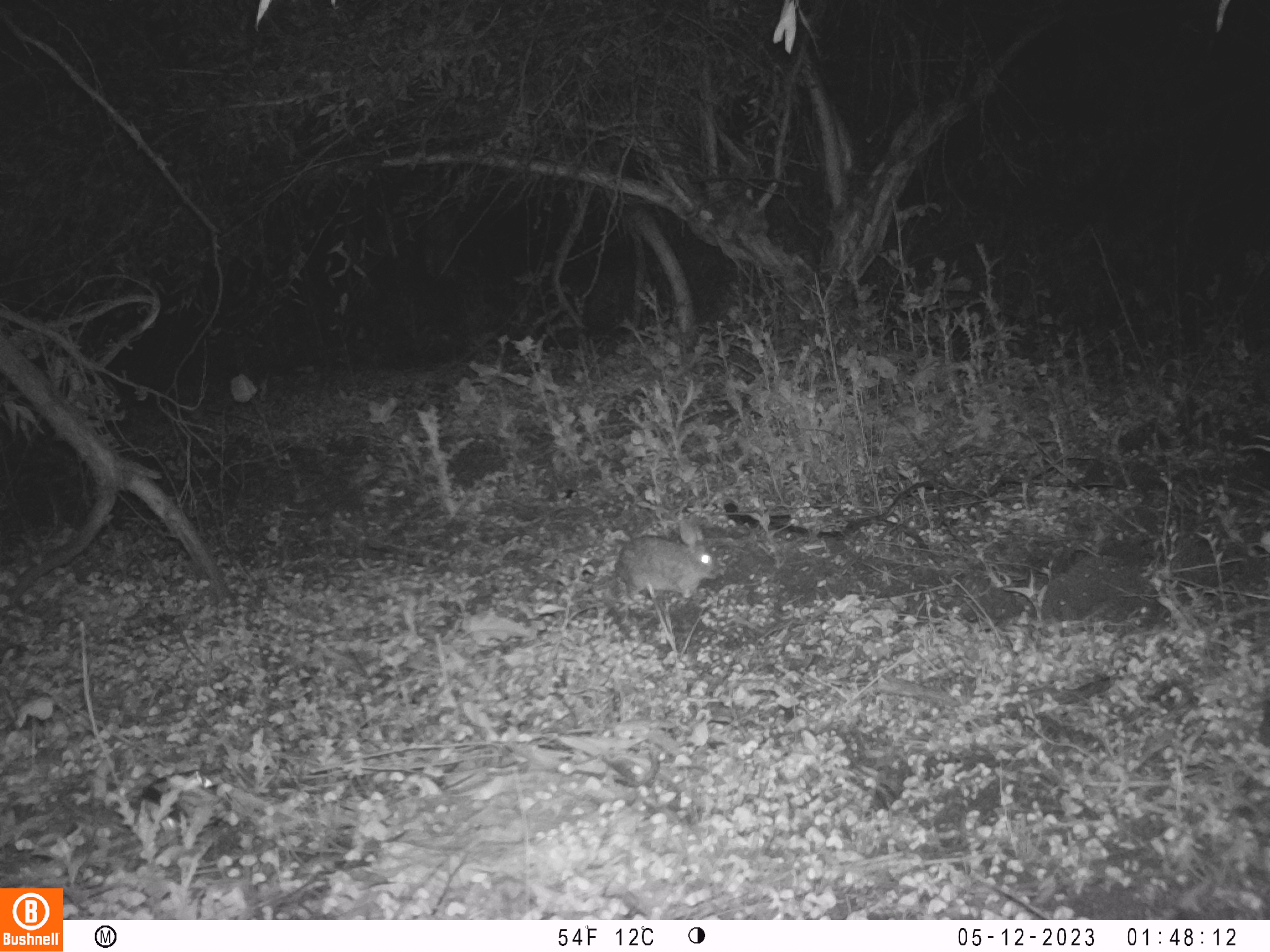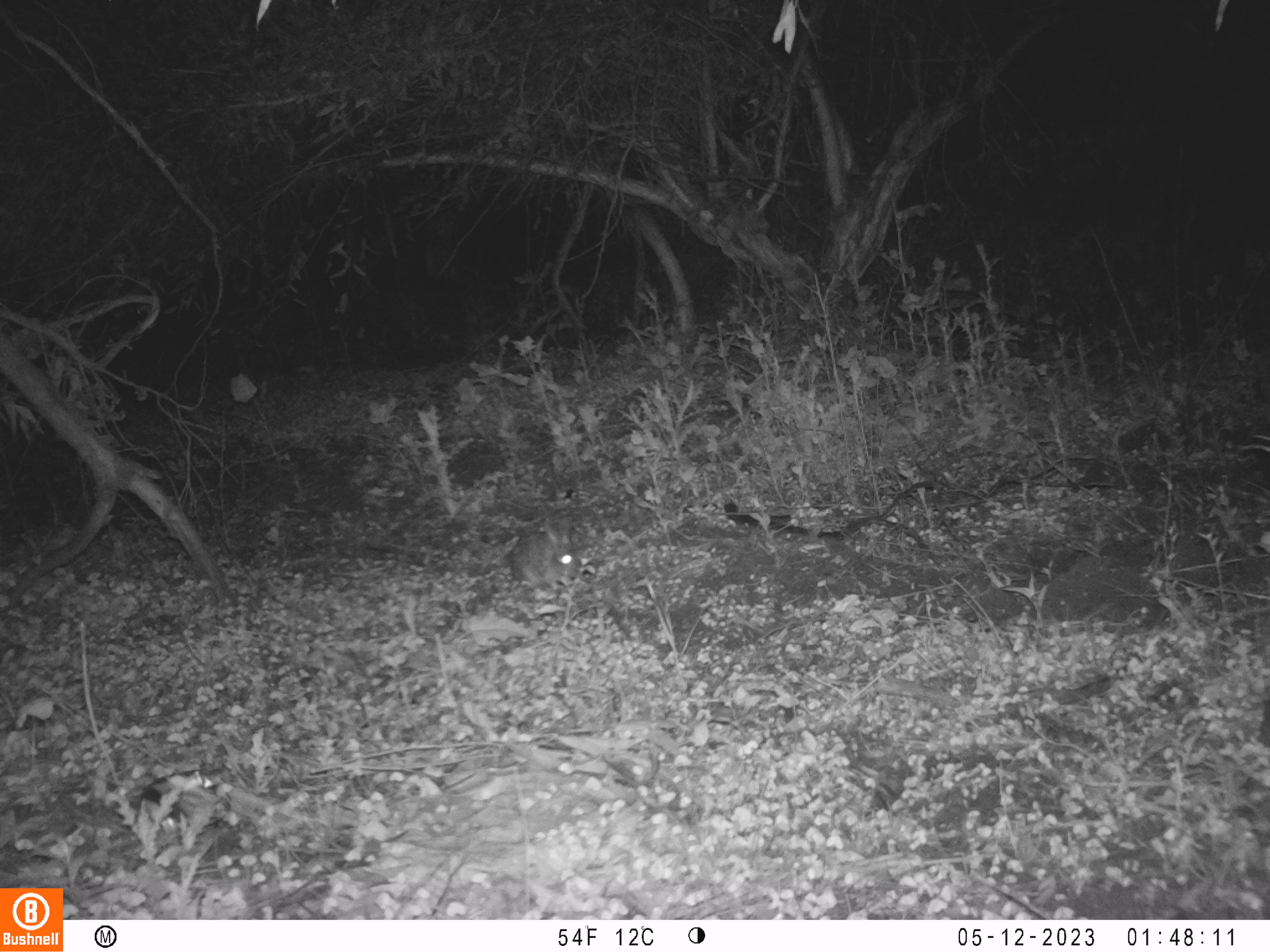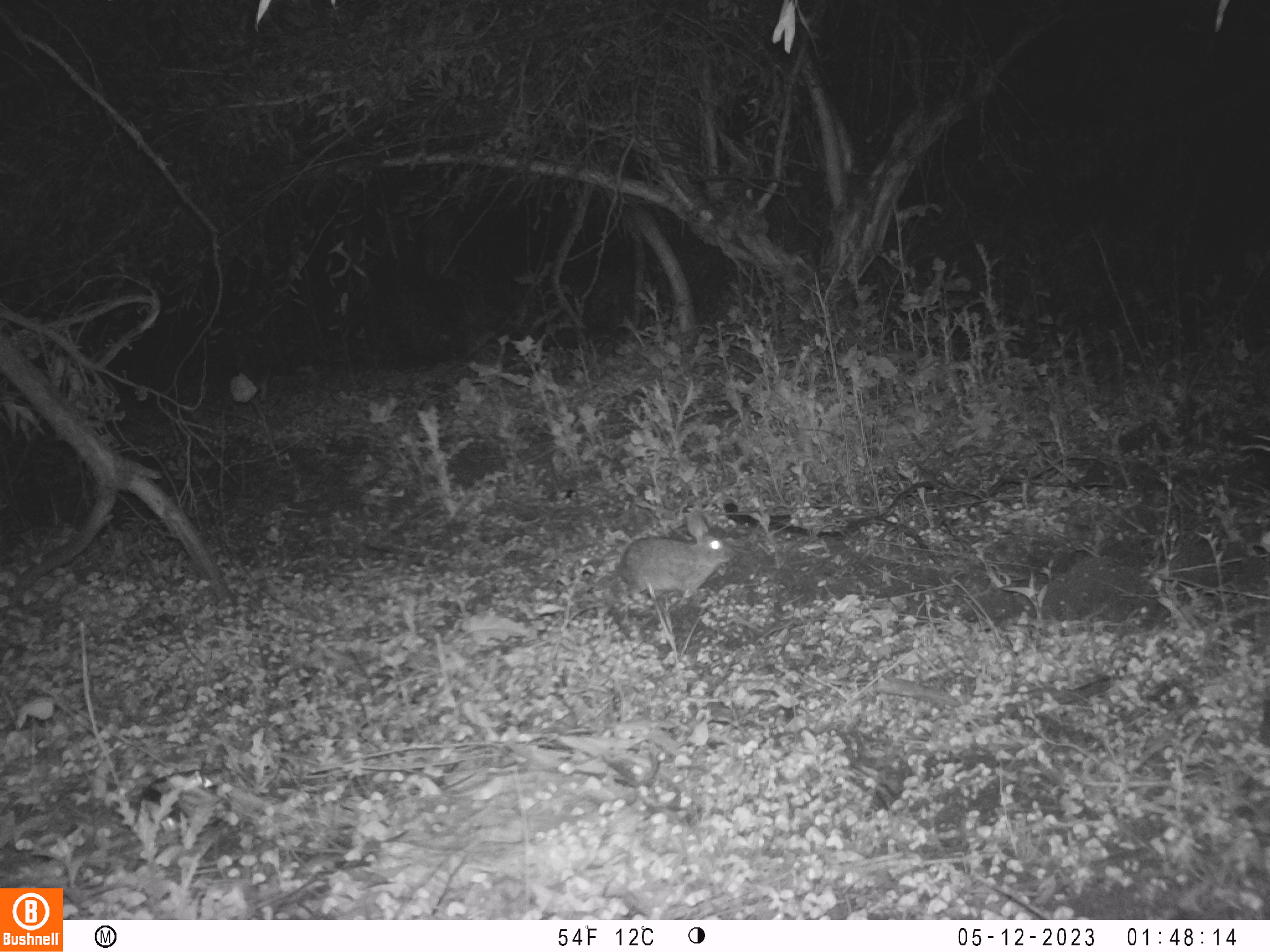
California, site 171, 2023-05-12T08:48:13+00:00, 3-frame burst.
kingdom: Animalia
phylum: Chordata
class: Mammalia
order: Lagomorpha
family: Leporidae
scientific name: Leporidae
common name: rabbit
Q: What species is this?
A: Rabbit (Leporidae).